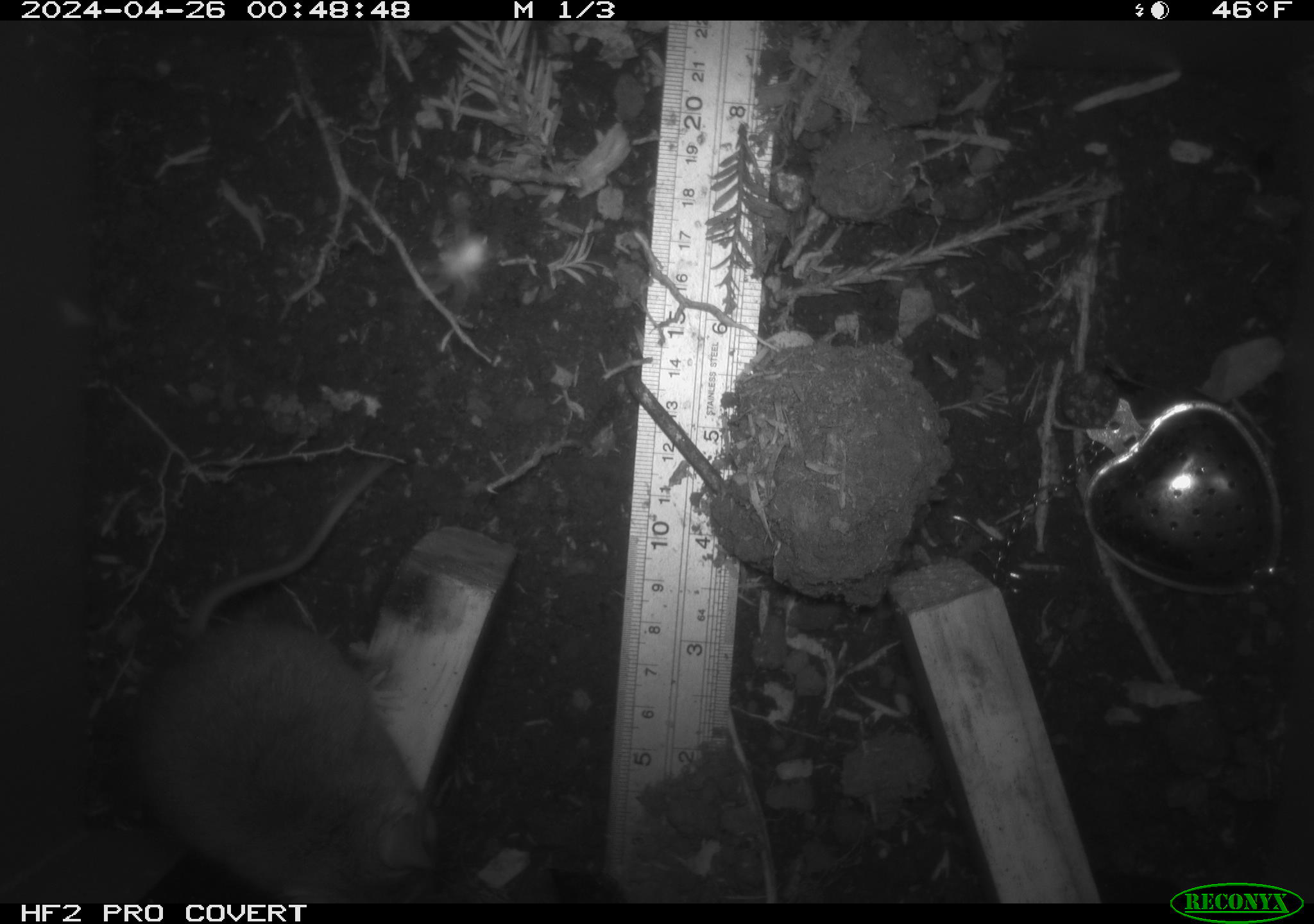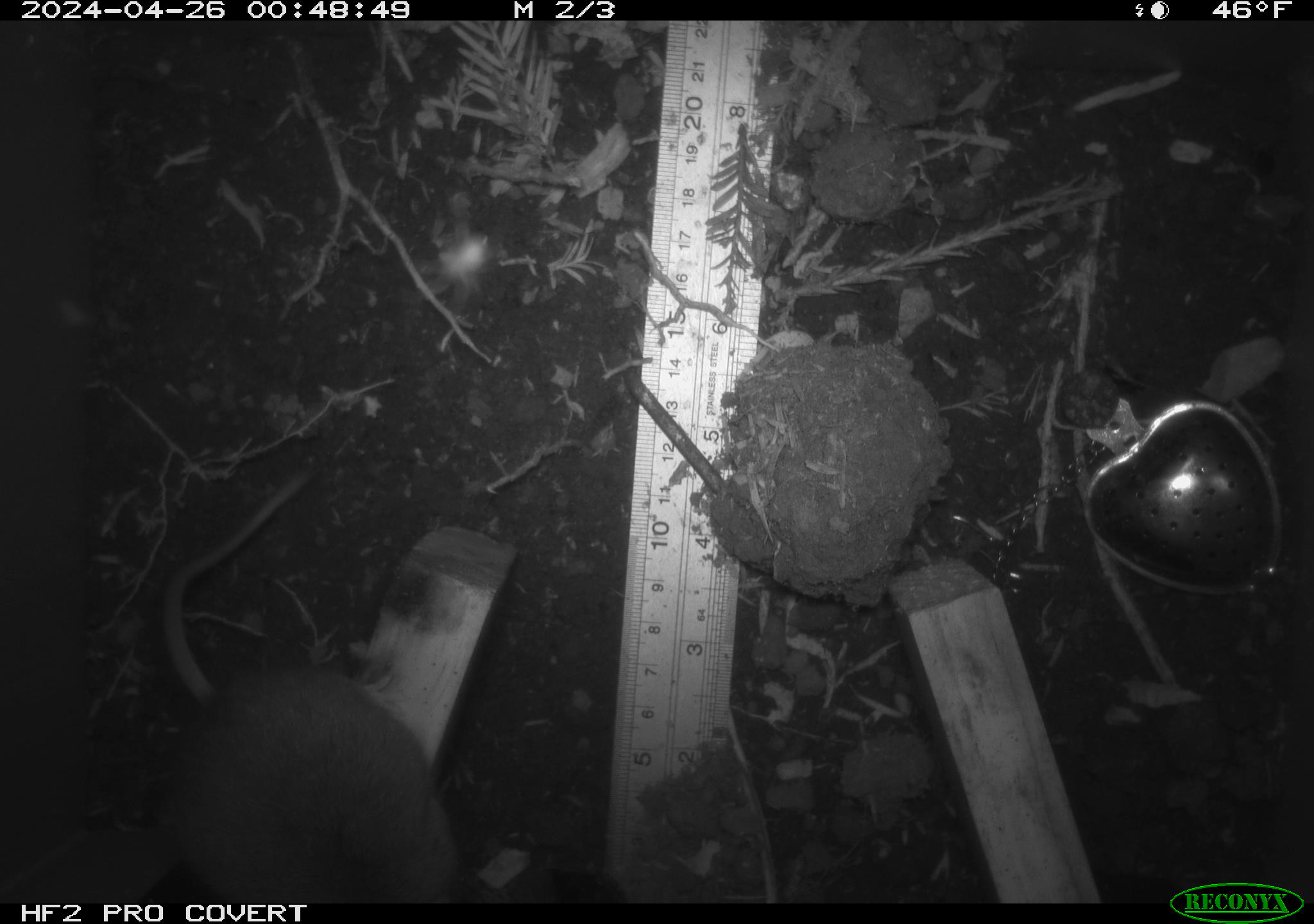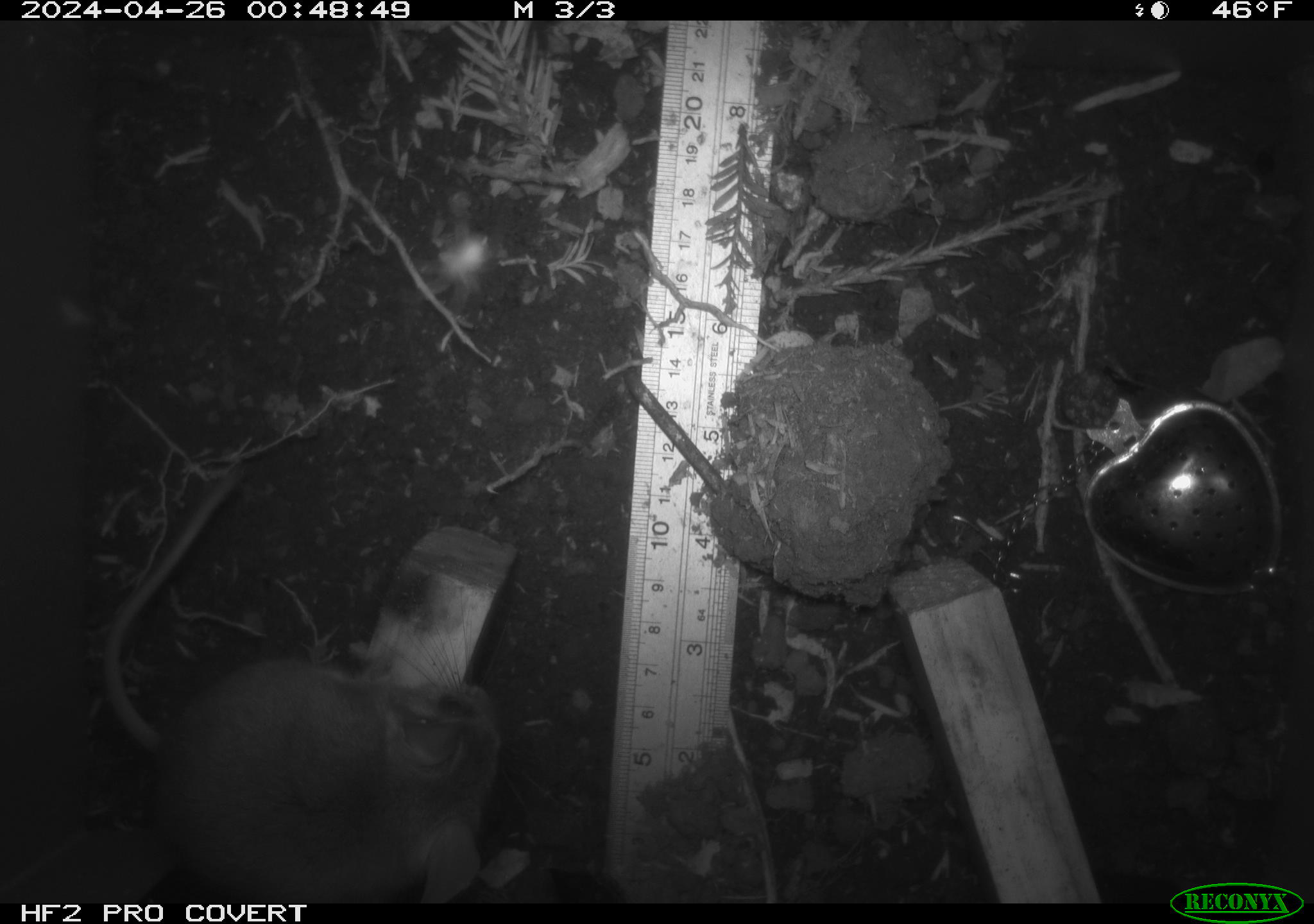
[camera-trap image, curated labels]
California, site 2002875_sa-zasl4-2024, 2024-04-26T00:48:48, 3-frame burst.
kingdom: Animalia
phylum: Chordata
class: Mammalia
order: Rodentia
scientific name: Rodentia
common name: rodent